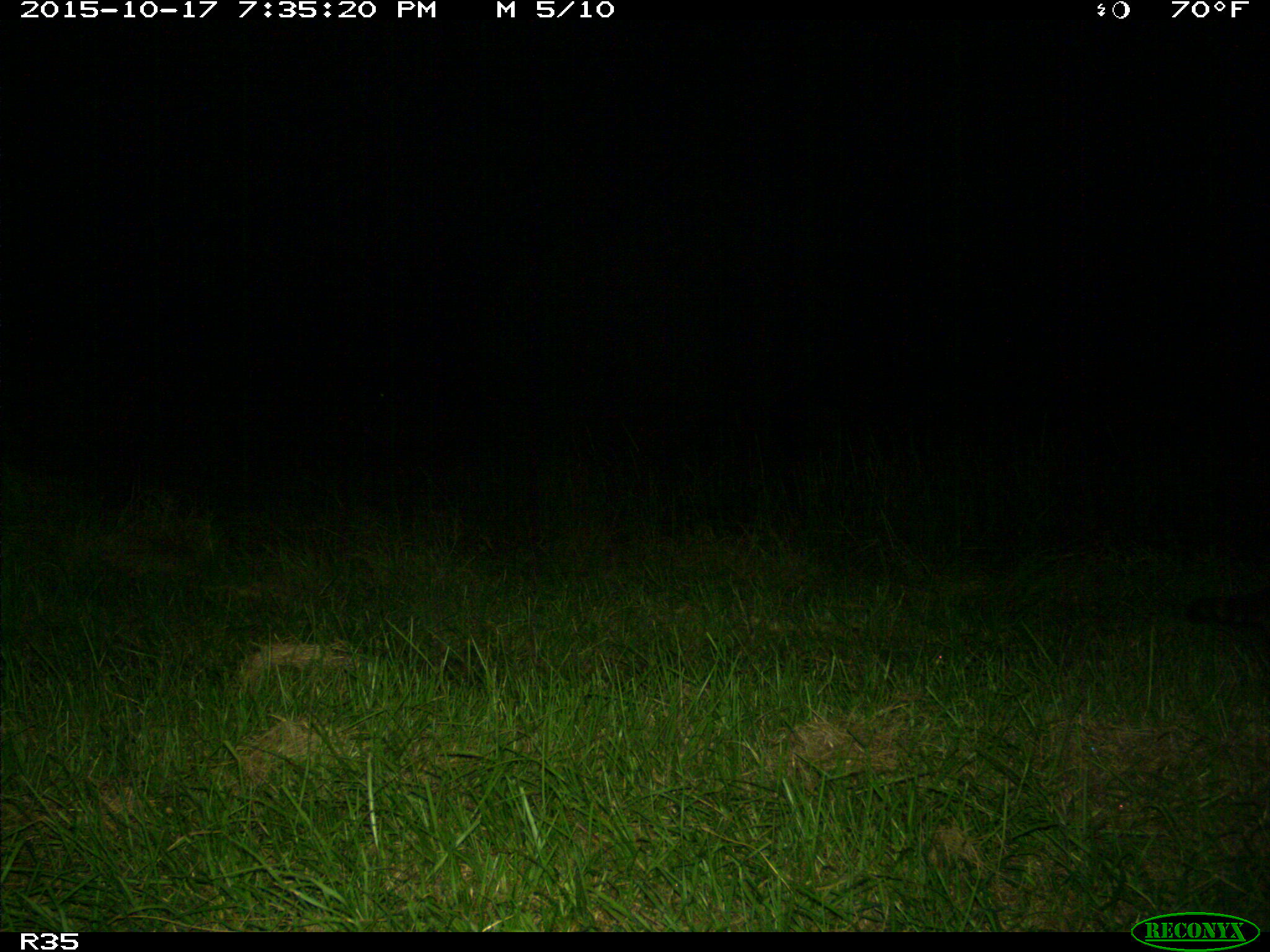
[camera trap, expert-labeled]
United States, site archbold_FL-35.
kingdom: Animalia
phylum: Chordata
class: Mammalia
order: Carnivora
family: Procyonidae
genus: Procyon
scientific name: Procyon lotor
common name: common raccoon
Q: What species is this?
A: Procyon lotor (common raccoon).